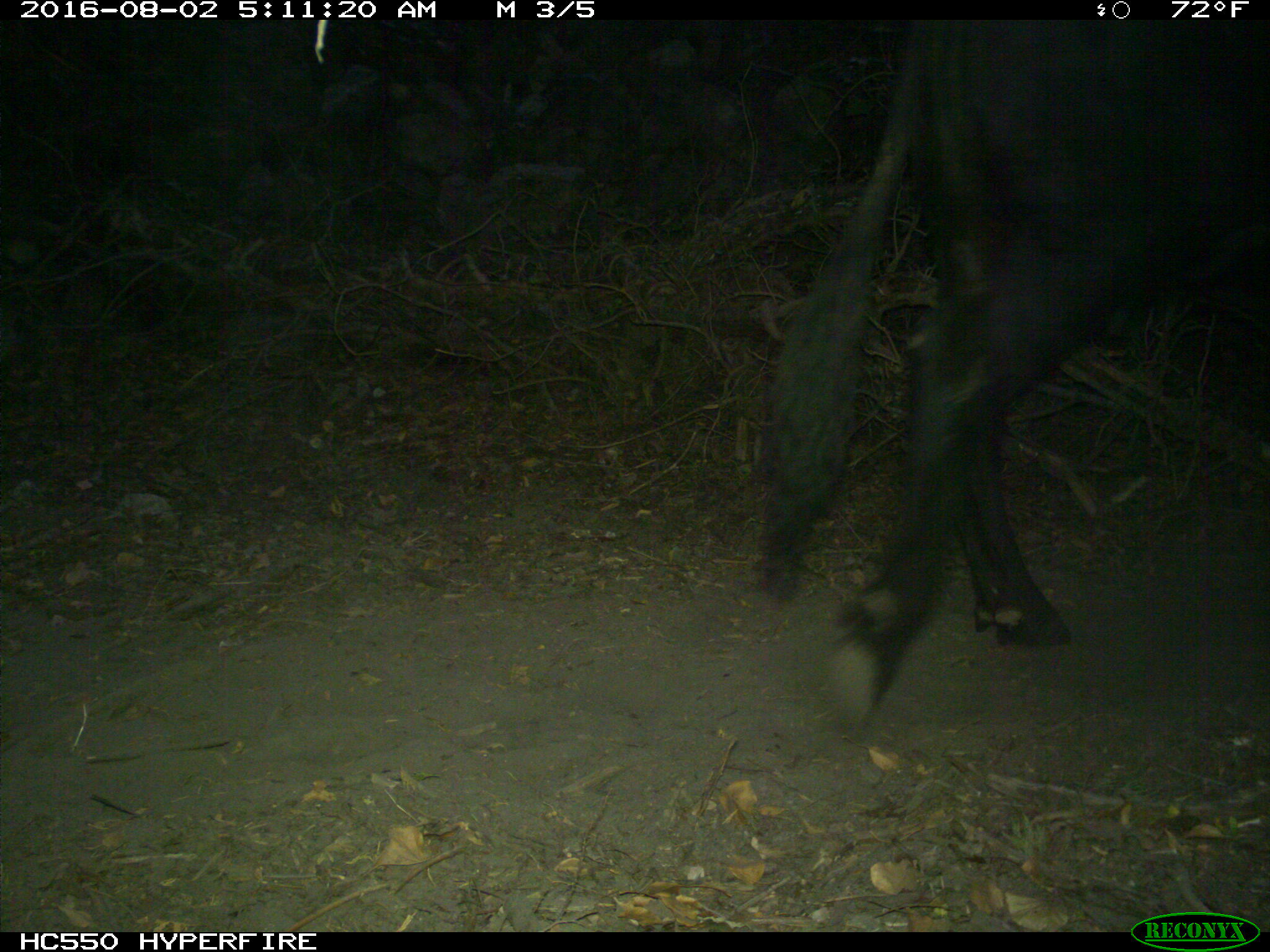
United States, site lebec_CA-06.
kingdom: Animalia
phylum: Chordata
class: Mammalia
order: Artiodactyla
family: Bovidae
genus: Bos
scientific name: Bos taurus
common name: domestic cow